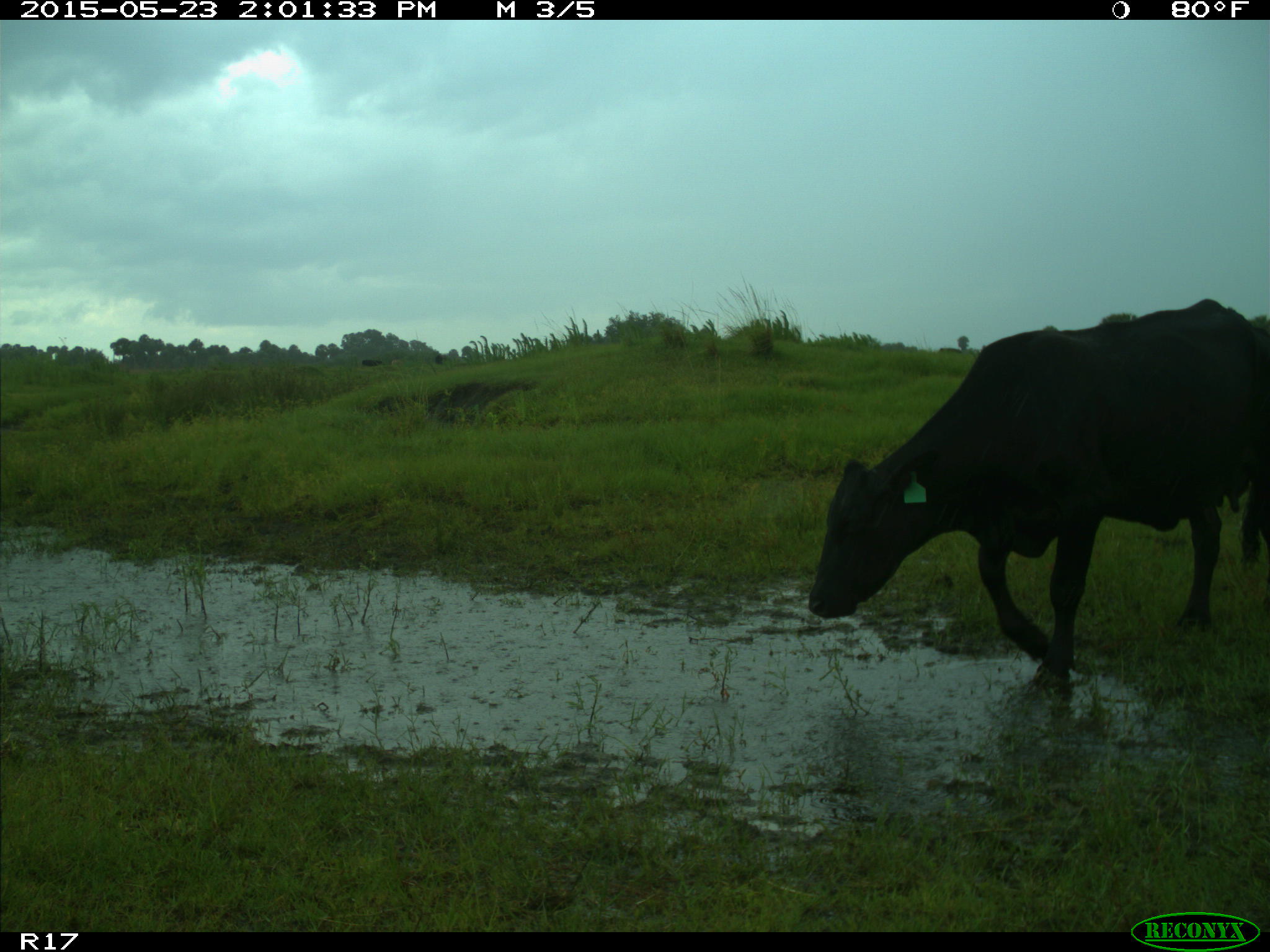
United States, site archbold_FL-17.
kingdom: Animalia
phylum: Chordata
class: Mammalia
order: Artiodactyla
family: Bovidae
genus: Bos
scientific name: Bos taurus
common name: domestic cow